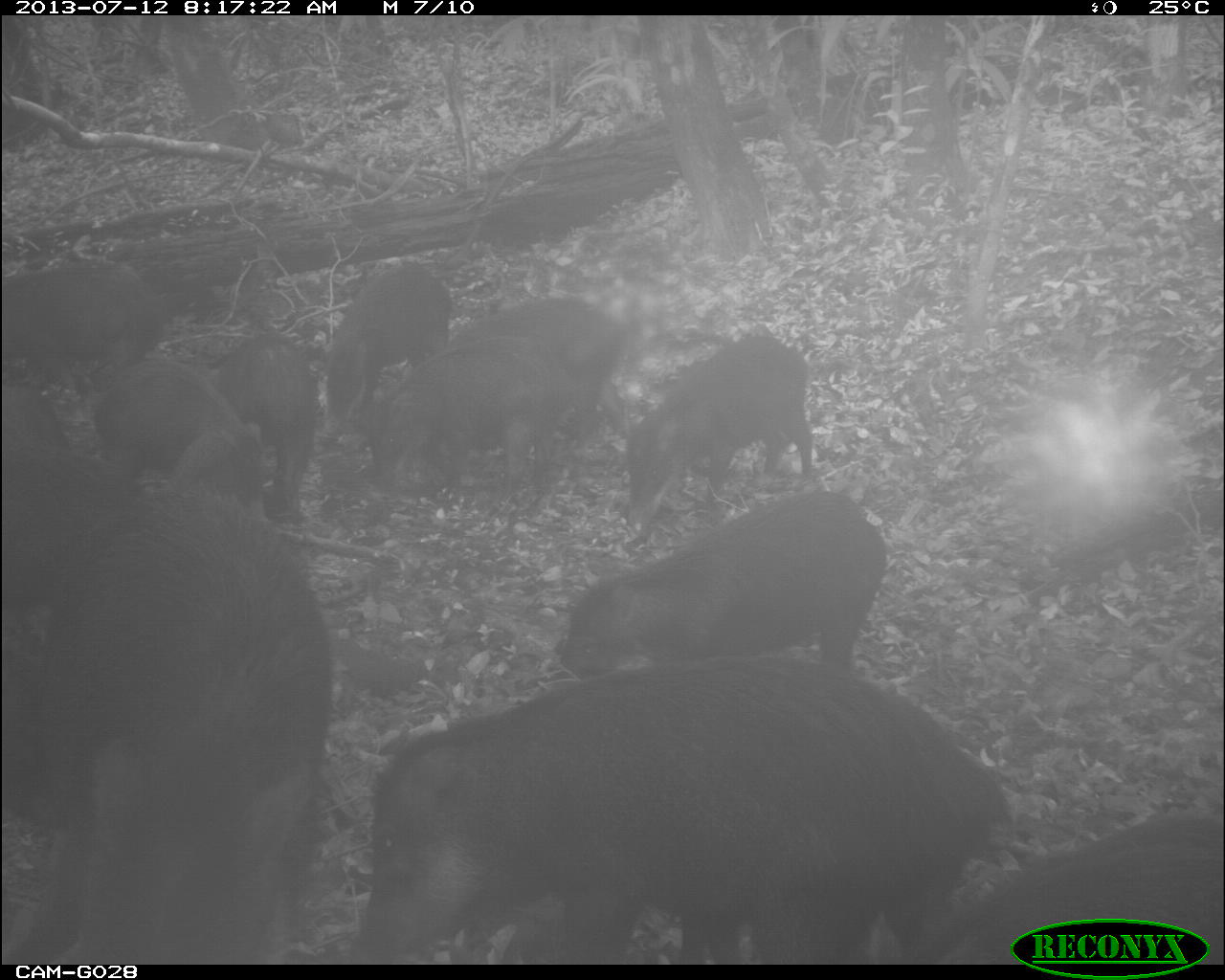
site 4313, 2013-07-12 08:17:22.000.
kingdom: Animalia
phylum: Chordata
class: Mammalia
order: Artiodactyla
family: Tayassuidae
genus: Tayassu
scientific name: Tayassu pecari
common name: white-lipped peccary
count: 25